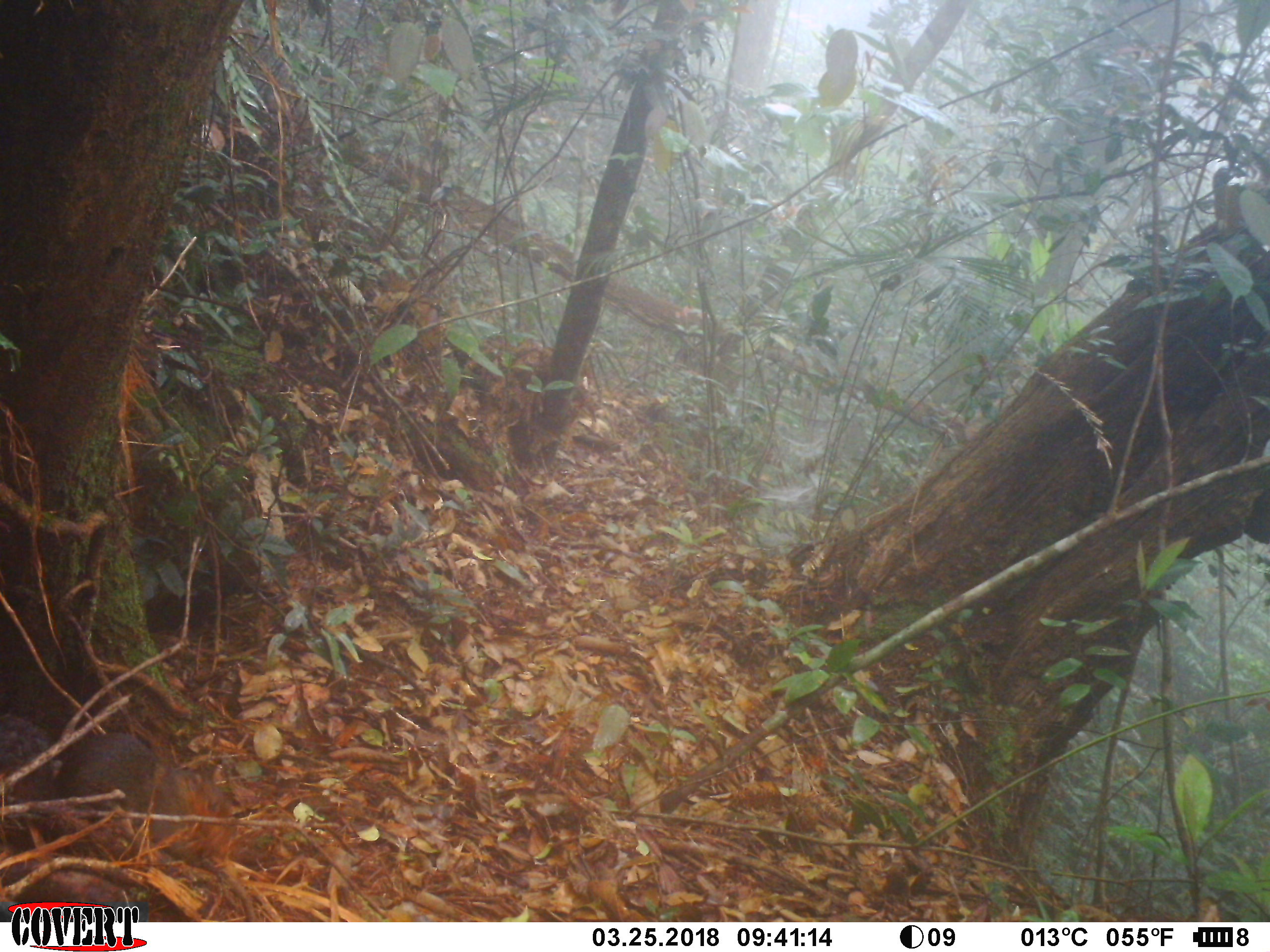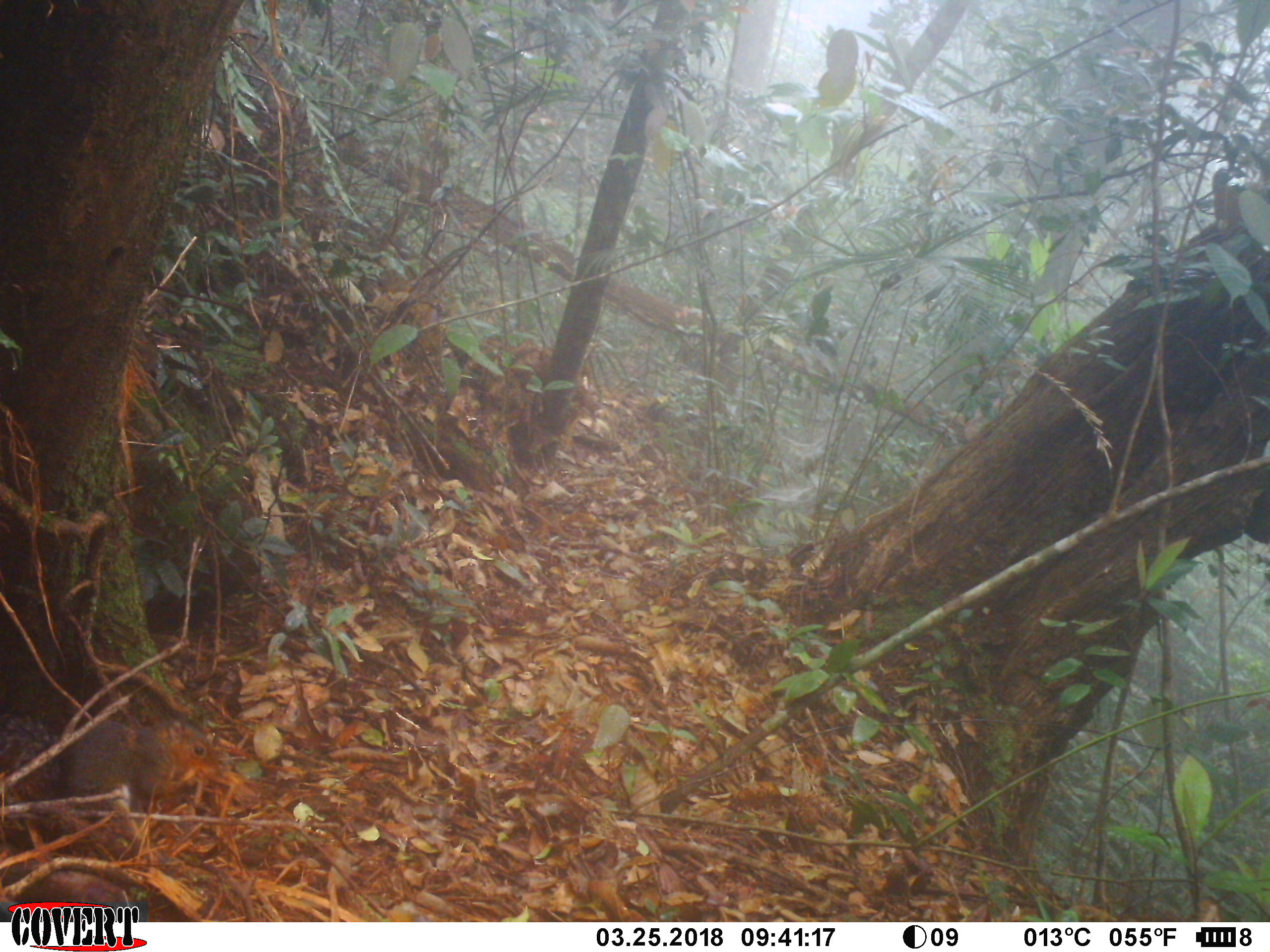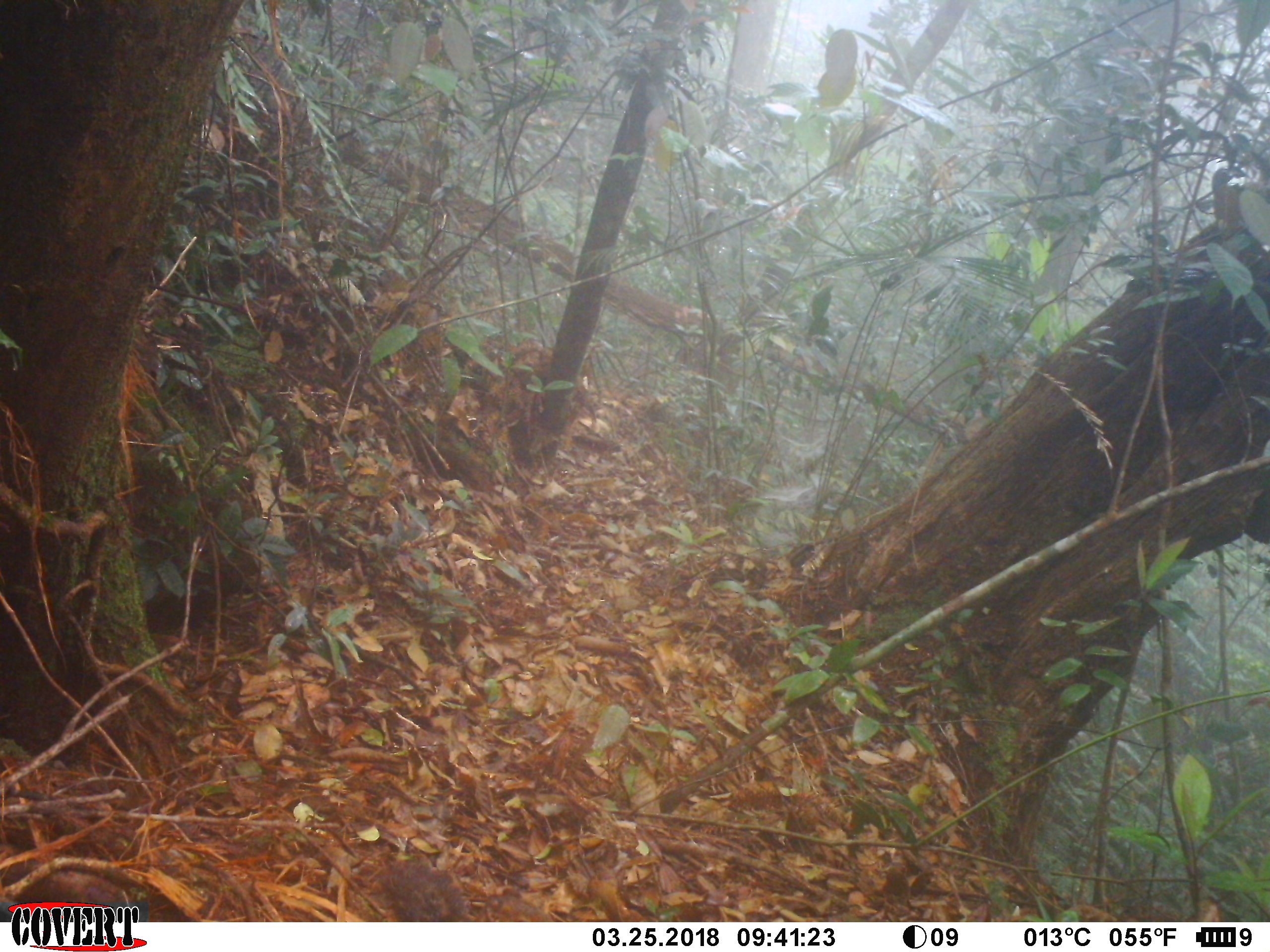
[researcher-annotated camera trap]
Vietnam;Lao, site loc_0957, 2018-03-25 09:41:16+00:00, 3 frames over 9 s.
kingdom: Animalia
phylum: Chordata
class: Mammalia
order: Rodentia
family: Sciuridae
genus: Dremomys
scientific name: Dremomys rufigenis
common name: red-cheeked squirrel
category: red cheeked squirrel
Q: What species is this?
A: Red cheeked squirrel (red-cheeked squirrel) (Dremomys rufigenis).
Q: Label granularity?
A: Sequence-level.